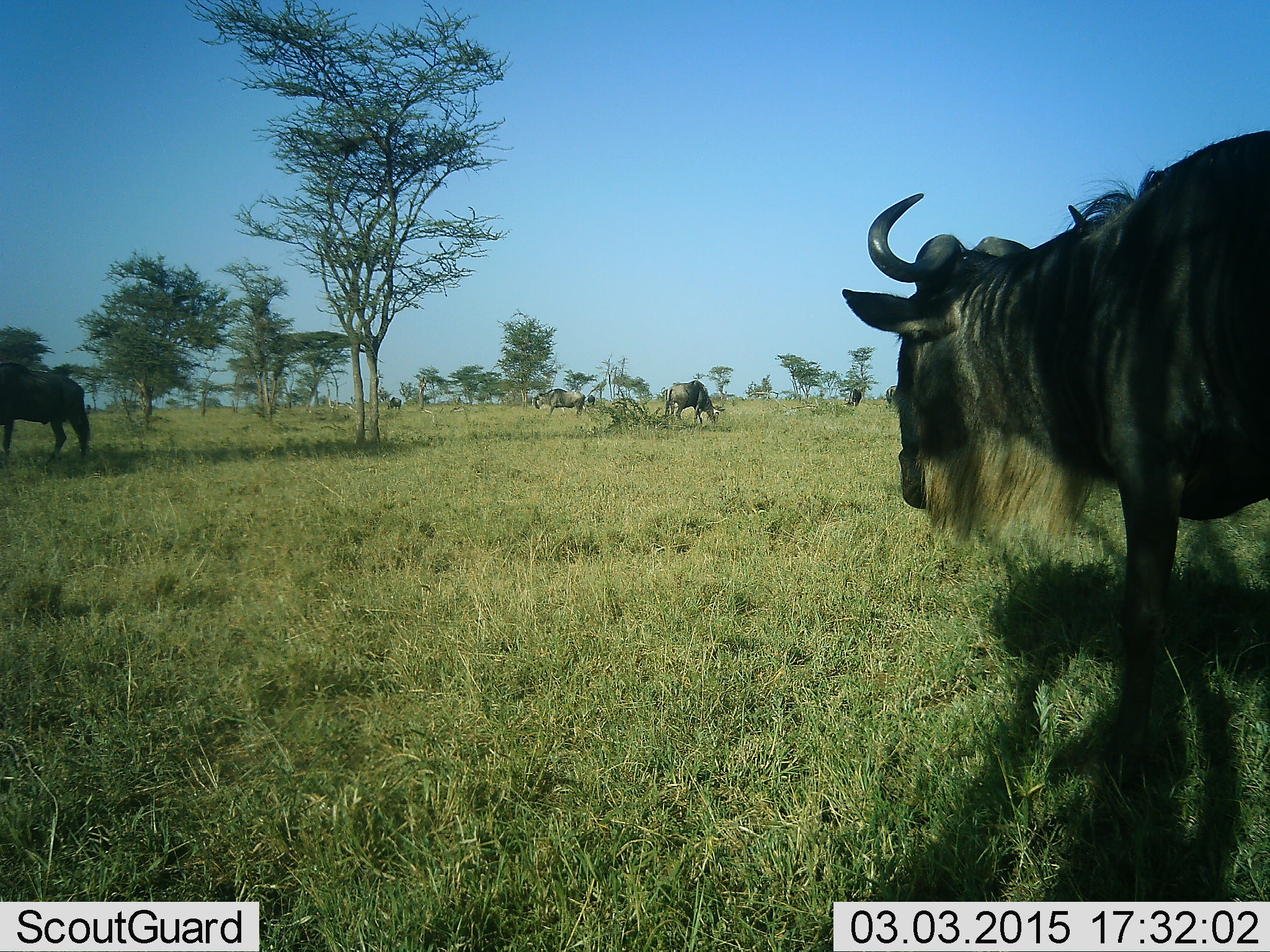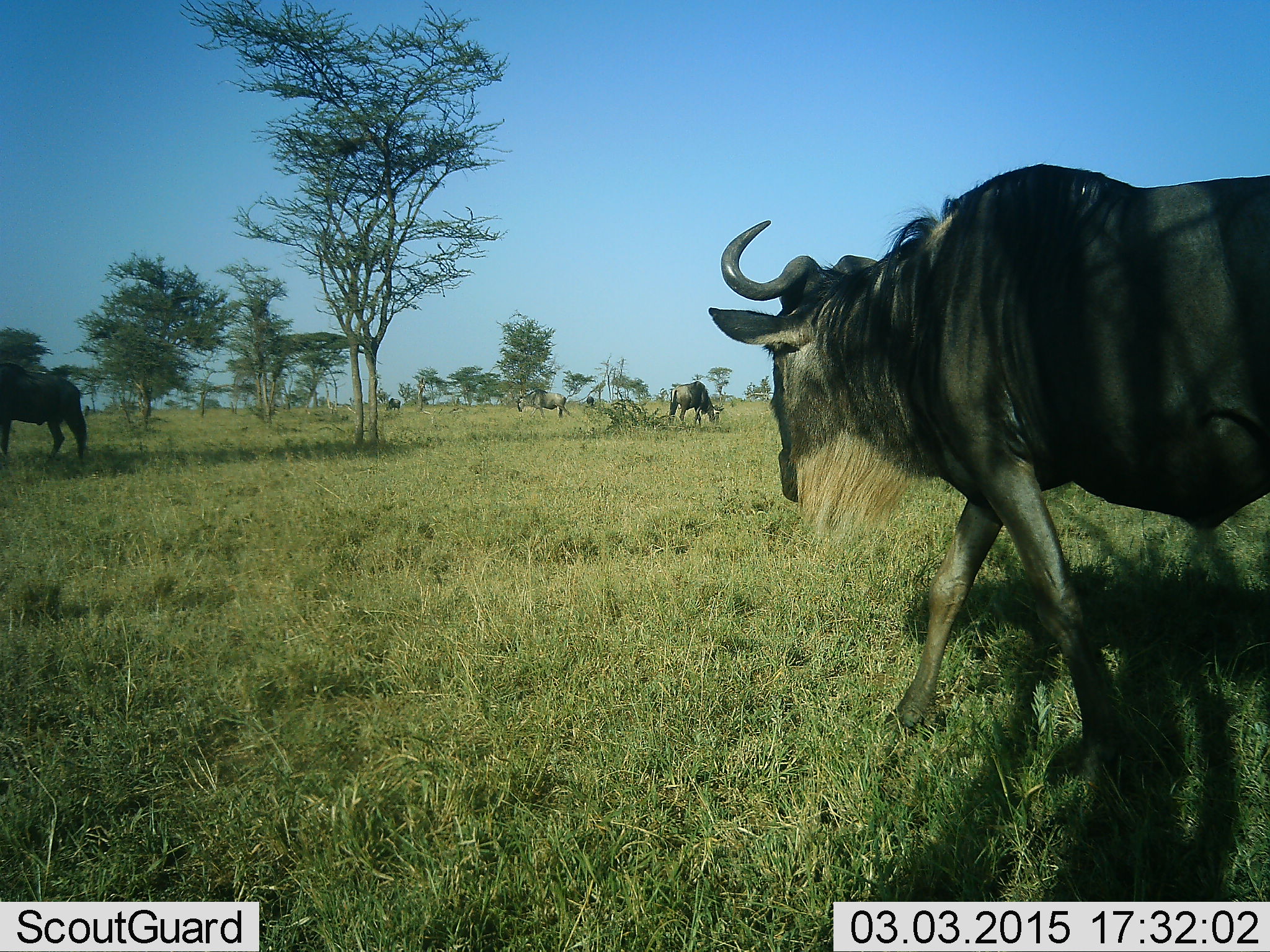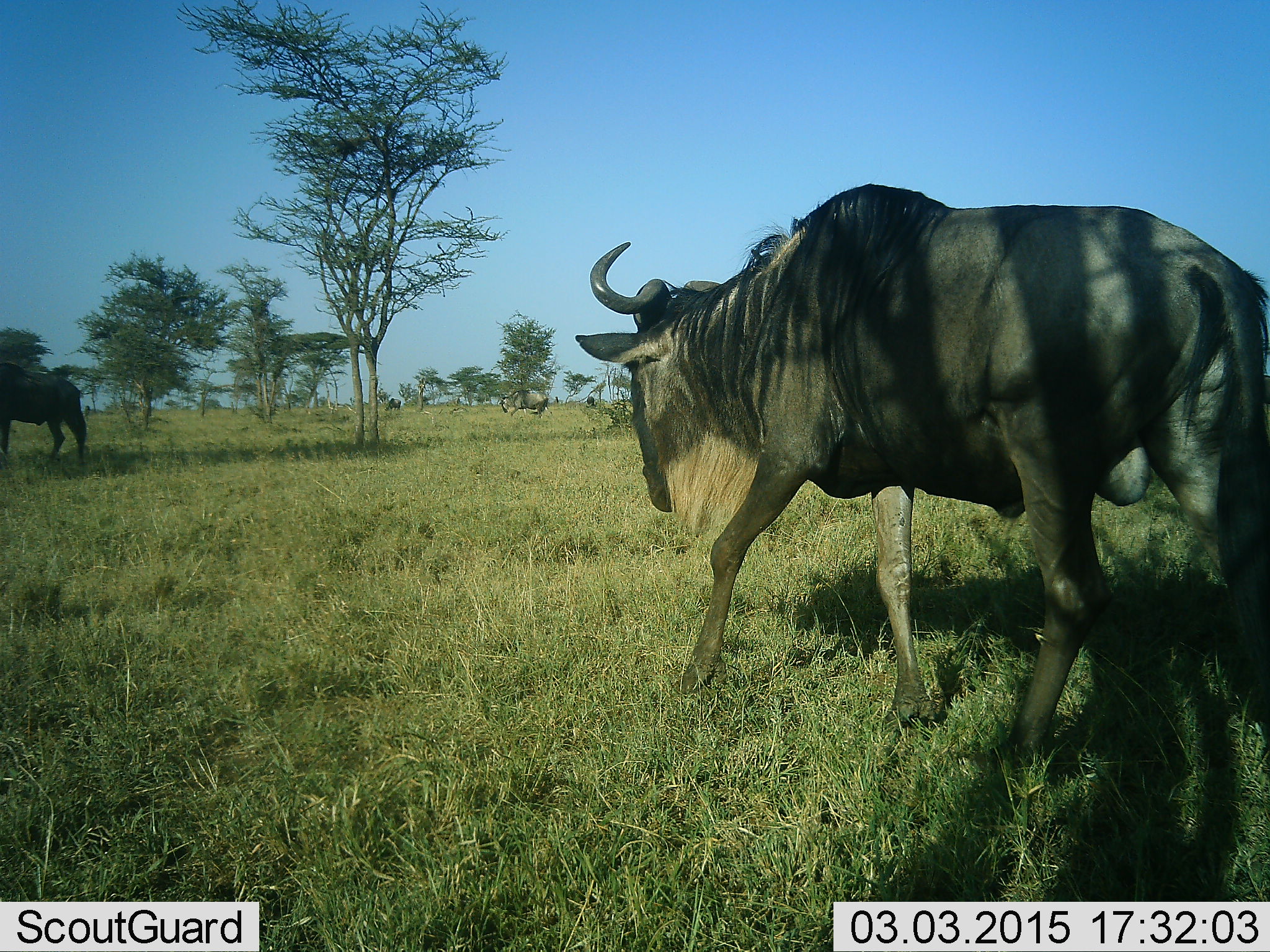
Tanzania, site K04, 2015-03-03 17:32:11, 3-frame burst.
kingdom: Animalia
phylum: Chordata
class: Mammalia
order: Artiodactyla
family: Bovidae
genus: Connochaetes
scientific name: Connochaetes taurinus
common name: blue wildebeest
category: wildebeest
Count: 4.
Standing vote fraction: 80%.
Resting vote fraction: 0%.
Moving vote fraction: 90%.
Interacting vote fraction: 0%.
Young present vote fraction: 0%.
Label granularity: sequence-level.